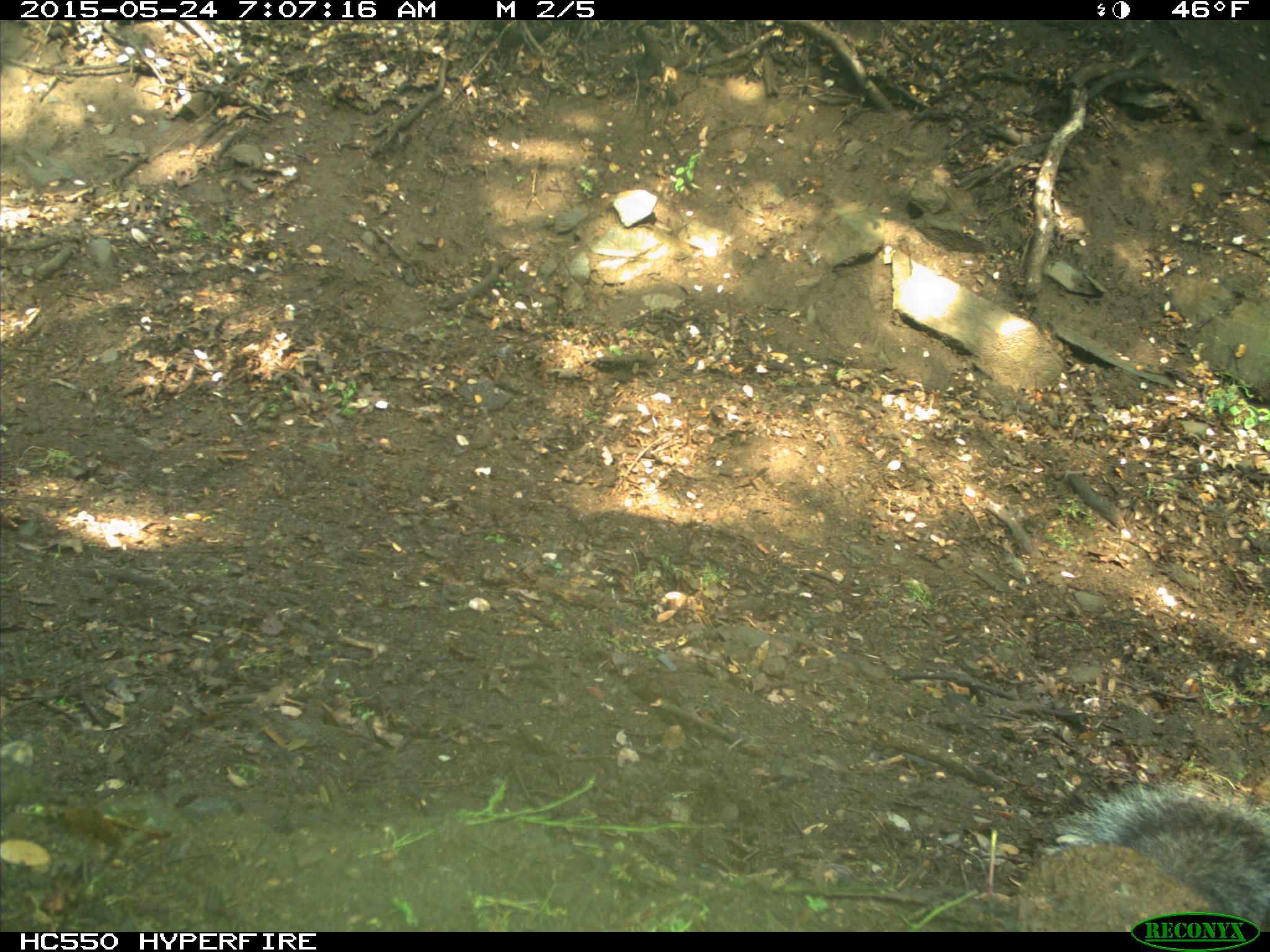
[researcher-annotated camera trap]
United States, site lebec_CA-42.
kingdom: Animalia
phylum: Chordata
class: Mammalia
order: Rodentia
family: Sciuridae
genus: Sciurus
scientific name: Sciurus carolinensis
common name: eastern gray squirrel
Sciurus carolinensis (eastern gray squirrel).